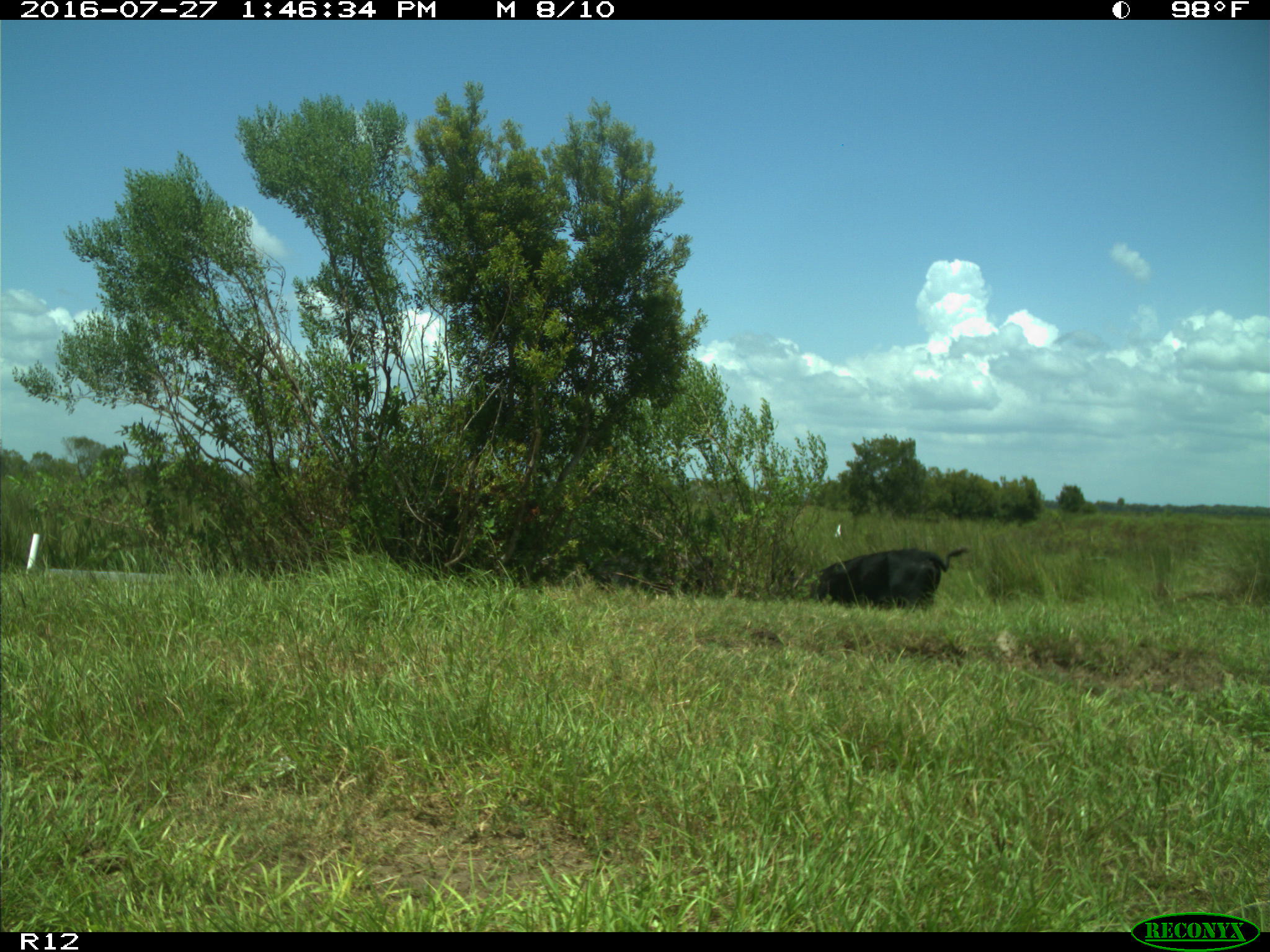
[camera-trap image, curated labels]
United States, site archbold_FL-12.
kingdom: Animalia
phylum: Chordata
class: Mammalia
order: Artiodactyla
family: Bovidae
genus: Bos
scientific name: Bos taurus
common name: domestic cow